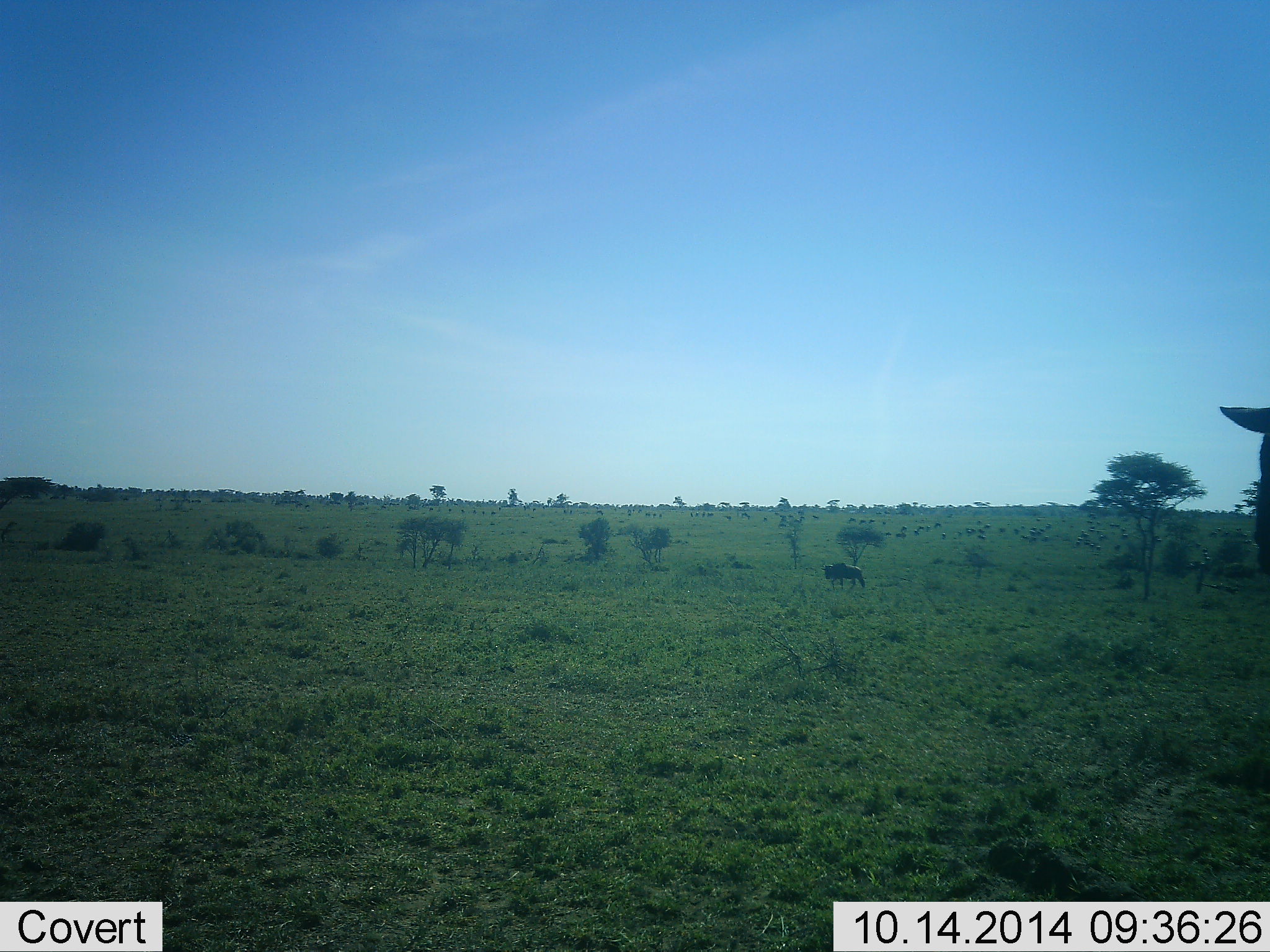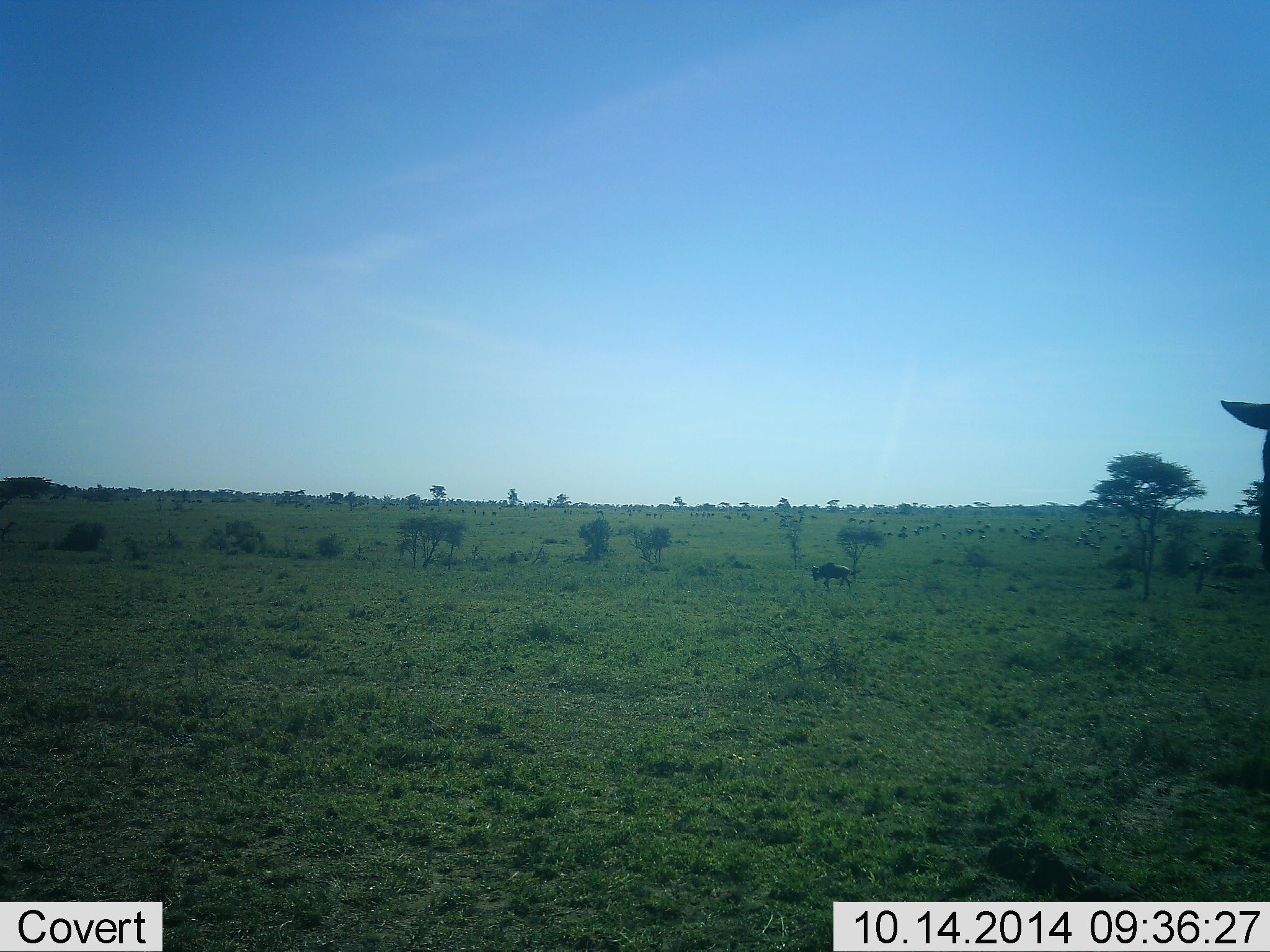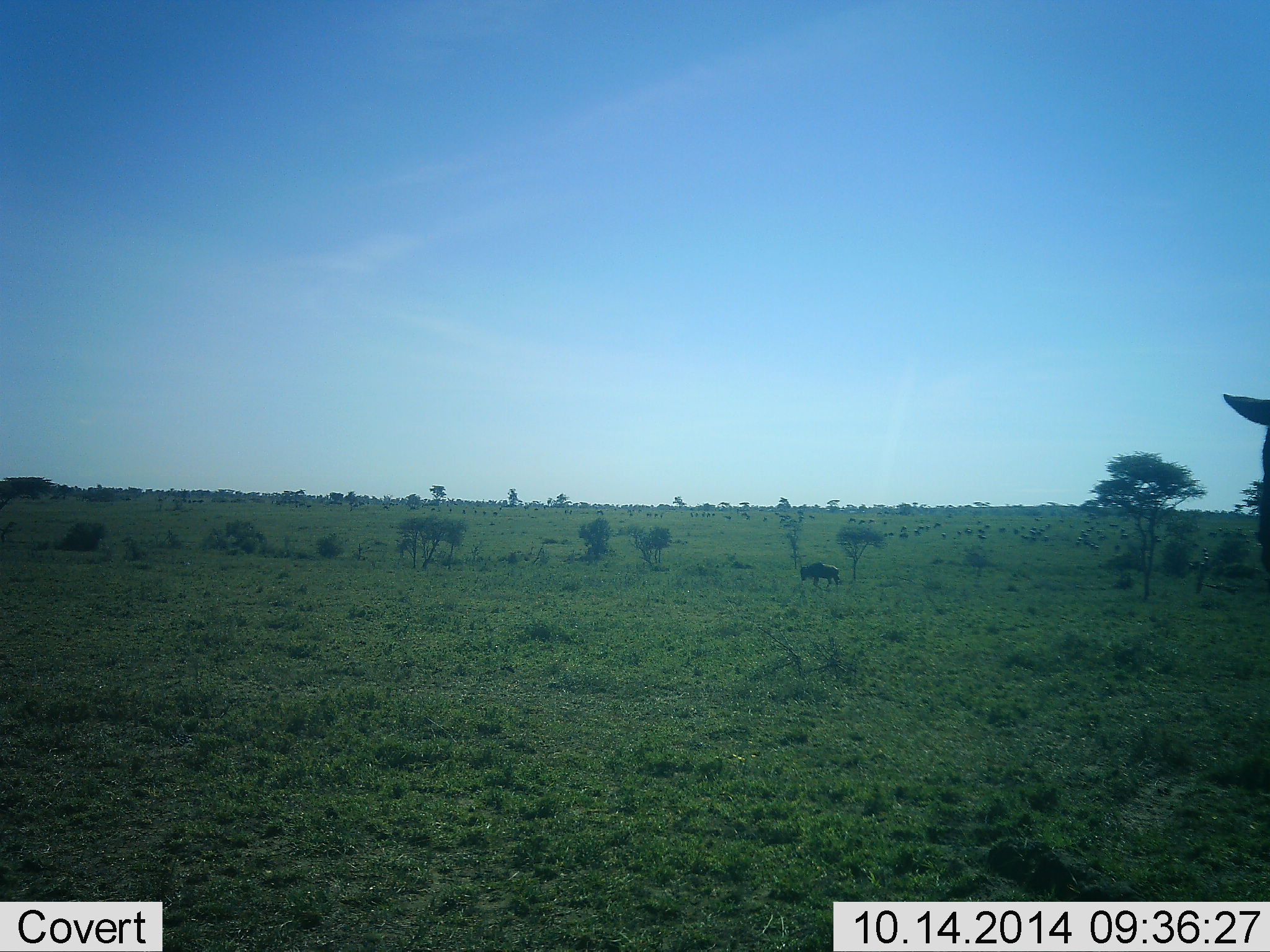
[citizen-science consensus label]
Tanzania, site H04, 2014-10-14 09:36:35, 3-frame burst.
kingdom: Animalia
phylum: Chordata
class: Mammalia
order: Artiodactyla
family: Bovidae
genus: Connochaetes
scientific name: Connochaetes taurinus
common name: blue wildebeest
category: wildebeest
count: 2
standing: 70%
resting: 0%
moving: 100%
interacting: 0%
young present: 0%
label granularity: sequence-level